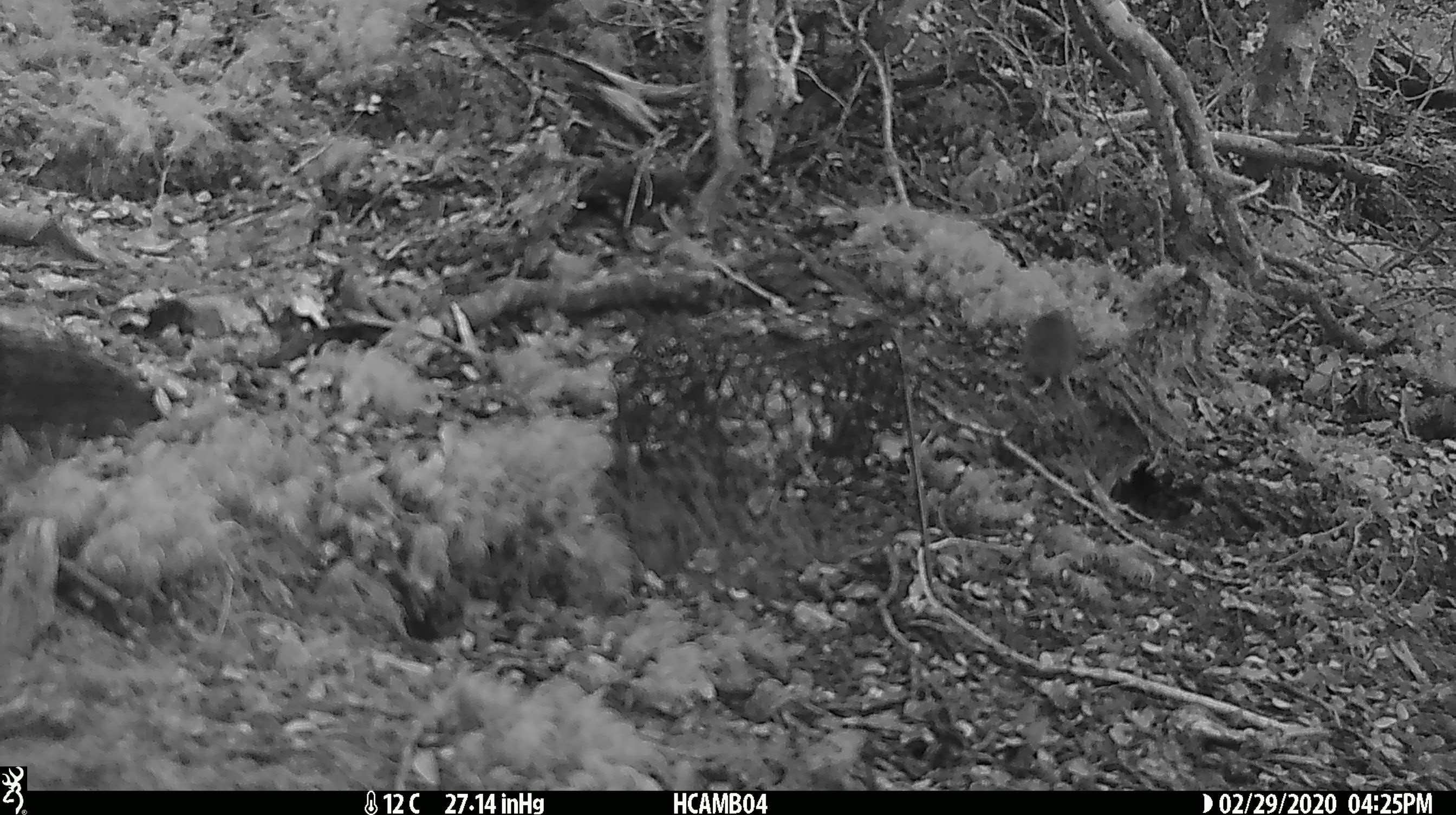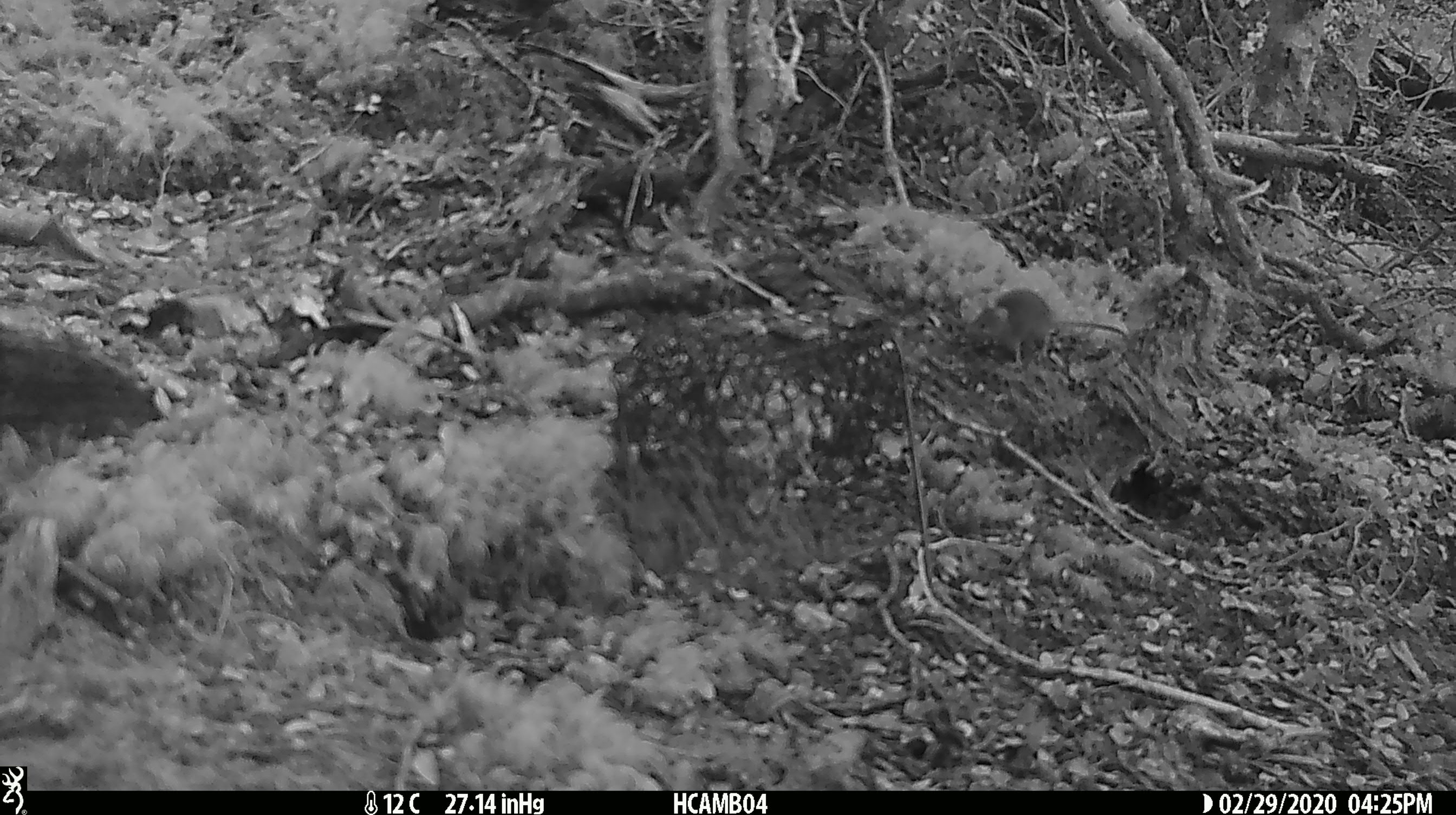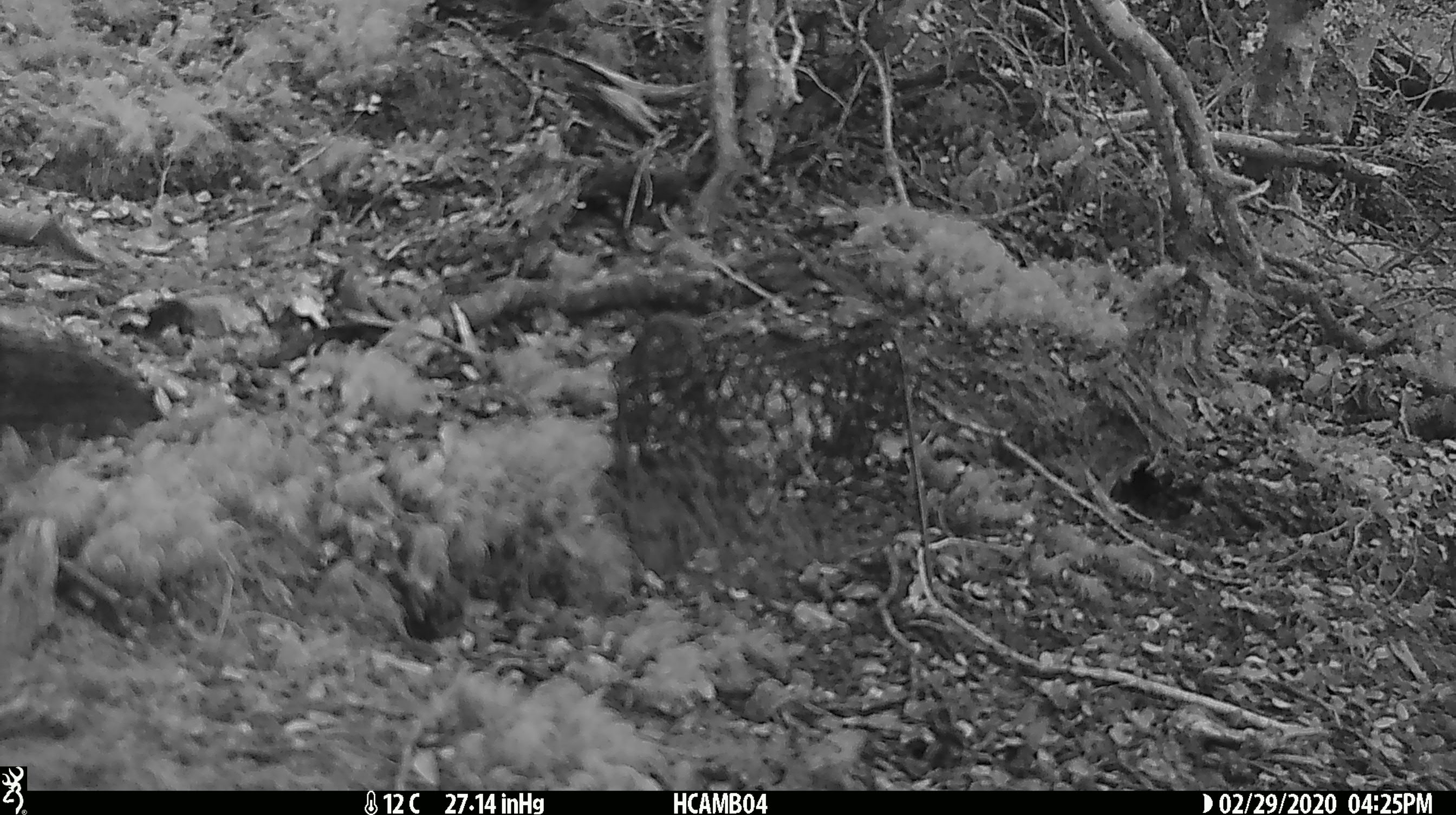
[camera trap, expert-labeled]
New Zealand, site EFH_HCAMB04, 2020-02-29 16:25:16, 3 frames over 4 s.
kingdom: Animalia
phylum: Chordata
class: Mammalia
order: Rodentia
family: Muridae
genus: Mus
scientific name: Mus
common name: mouse